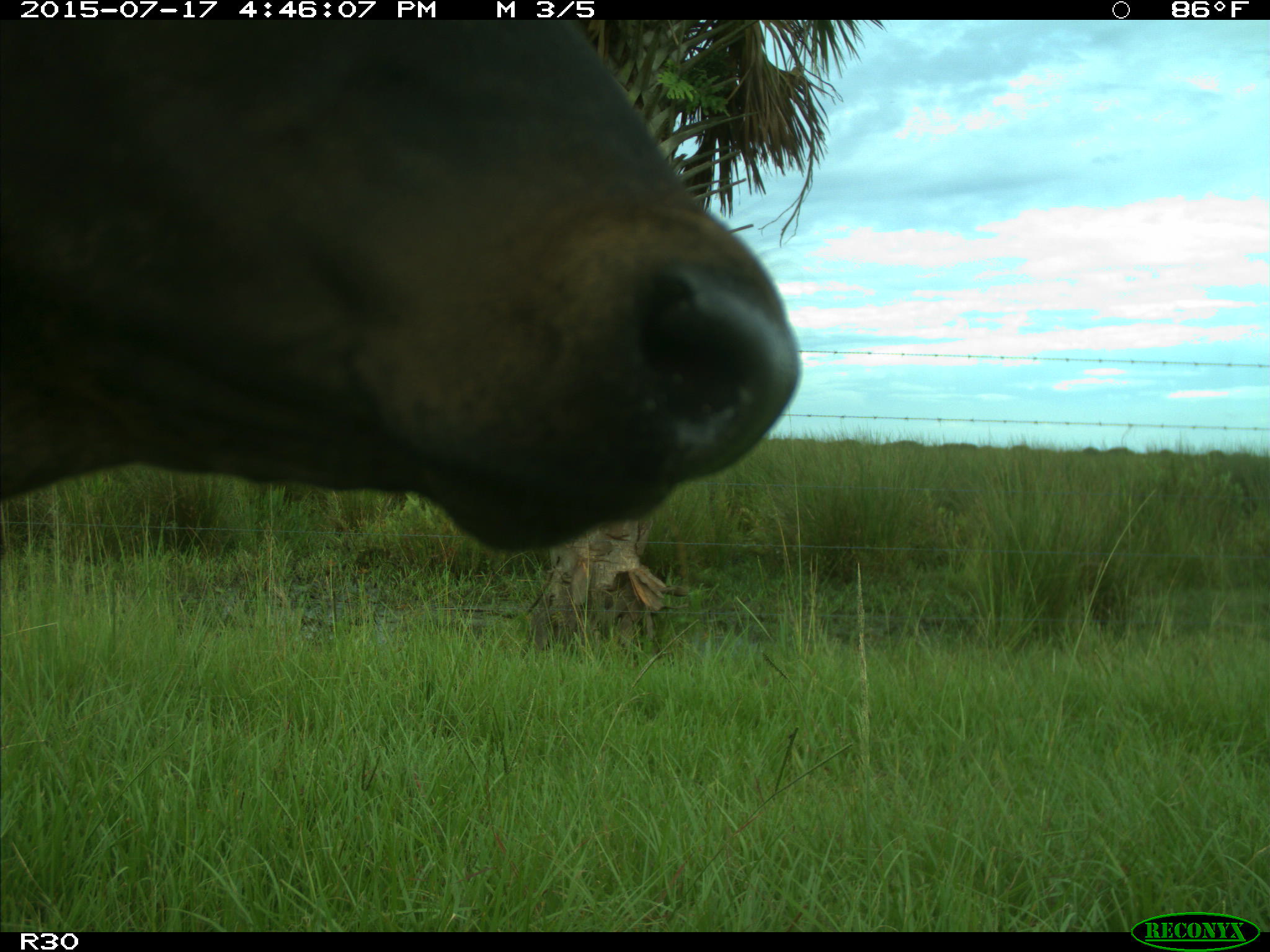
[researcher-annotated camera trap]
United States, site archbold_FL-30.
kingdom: Animalia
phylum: Chordata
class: Mammalia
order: Artiodactyla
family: Bovidae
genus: Bos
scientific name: Bos taurus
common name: domestic cow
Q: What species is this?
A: Bos taurus (domestic cow).